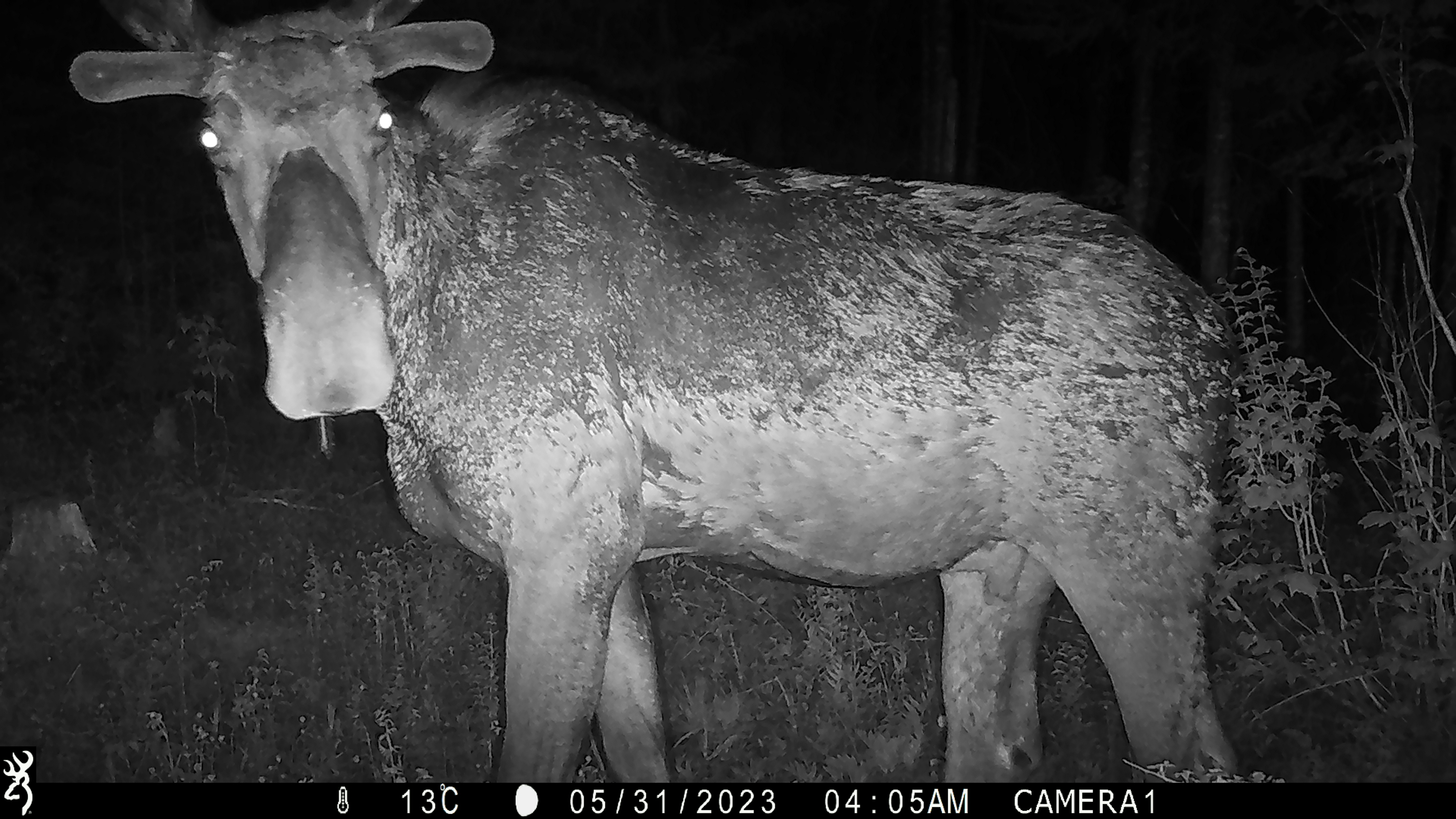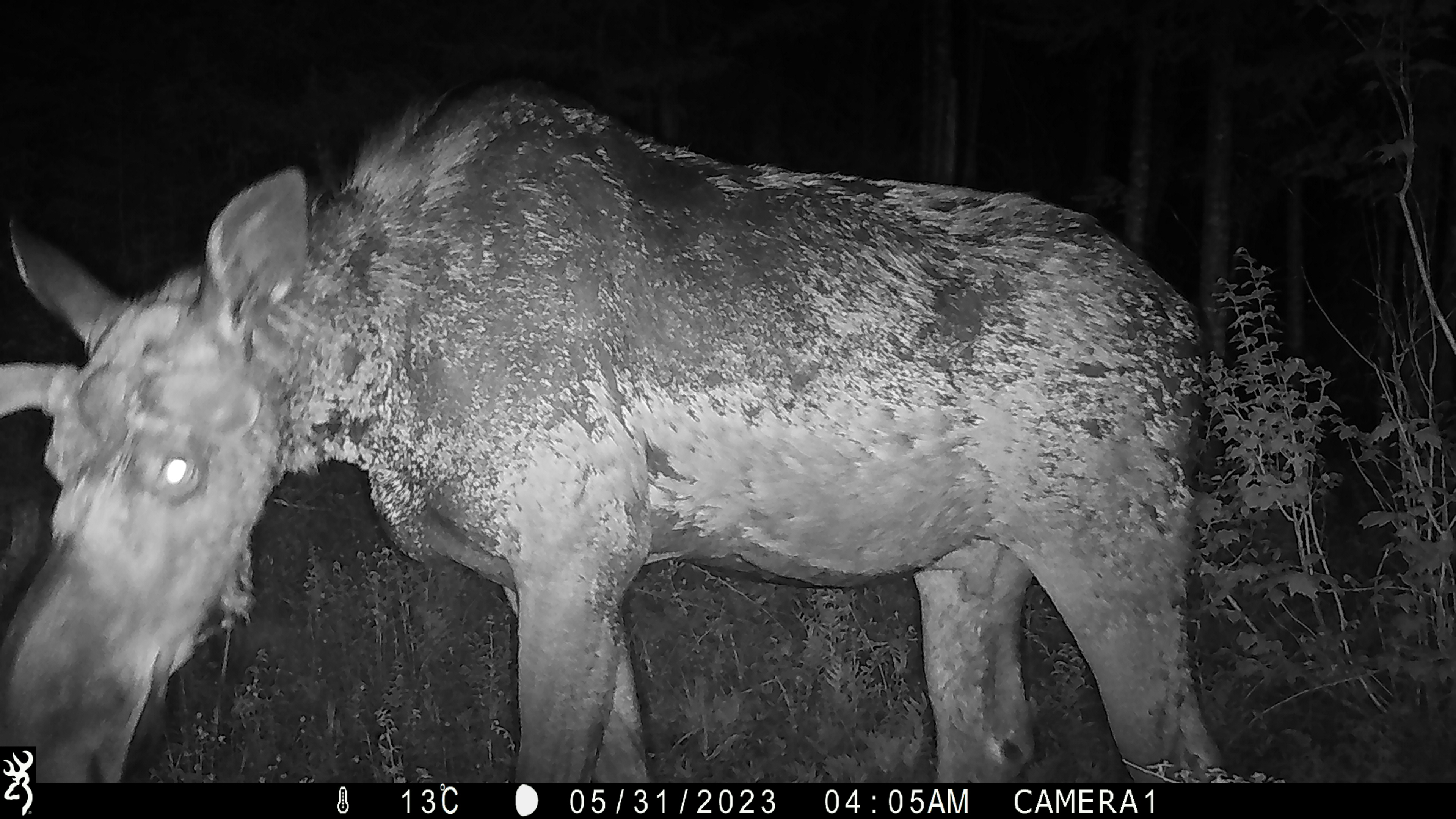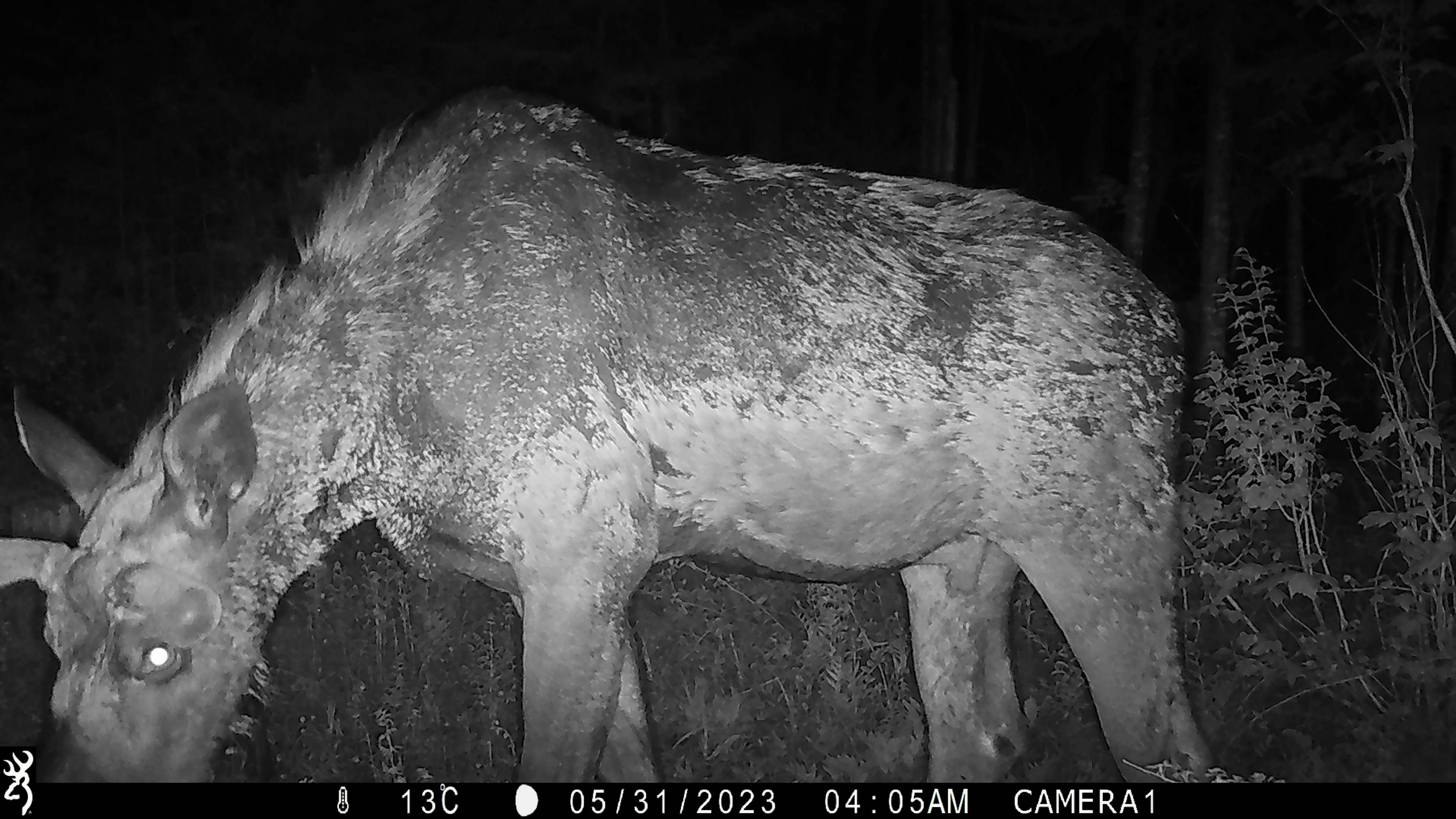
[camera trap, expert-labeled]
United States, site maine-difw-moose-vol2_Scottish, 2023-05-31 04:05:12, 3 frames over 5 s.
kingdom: Animalia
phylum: Chordata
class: Mammalia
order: Artiodactyla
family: Cervidae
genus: Alces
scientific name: Alces alces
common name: moose